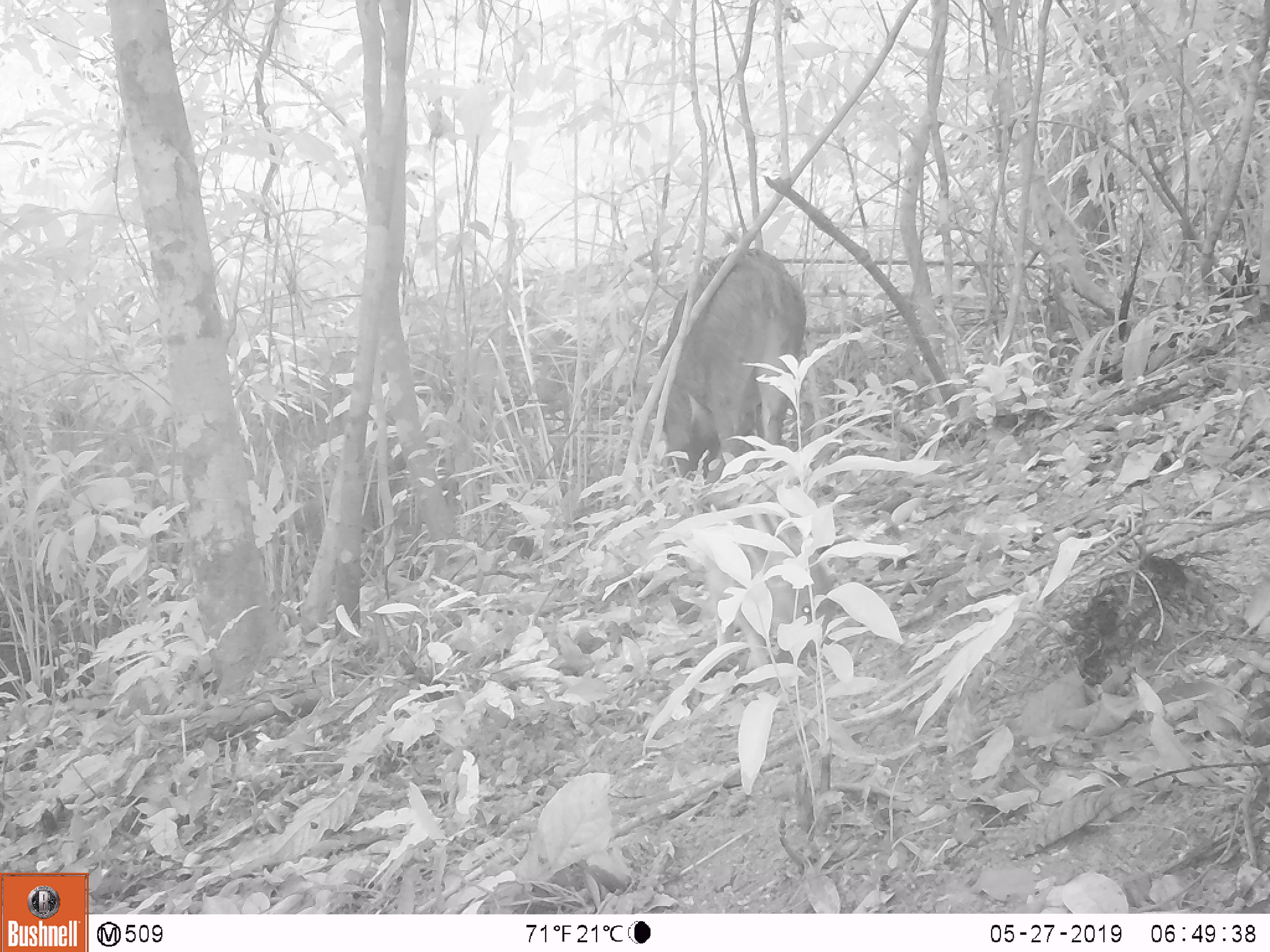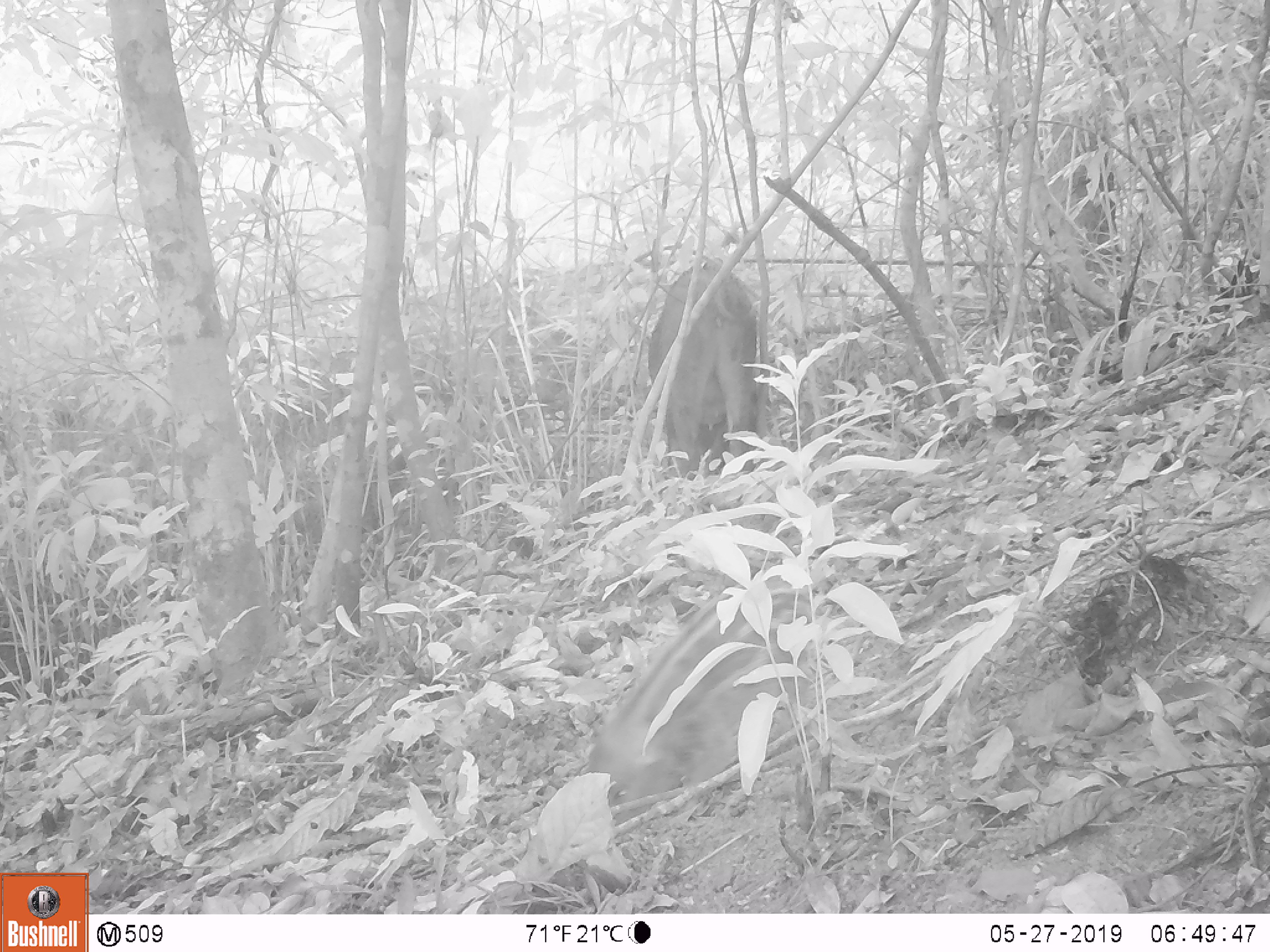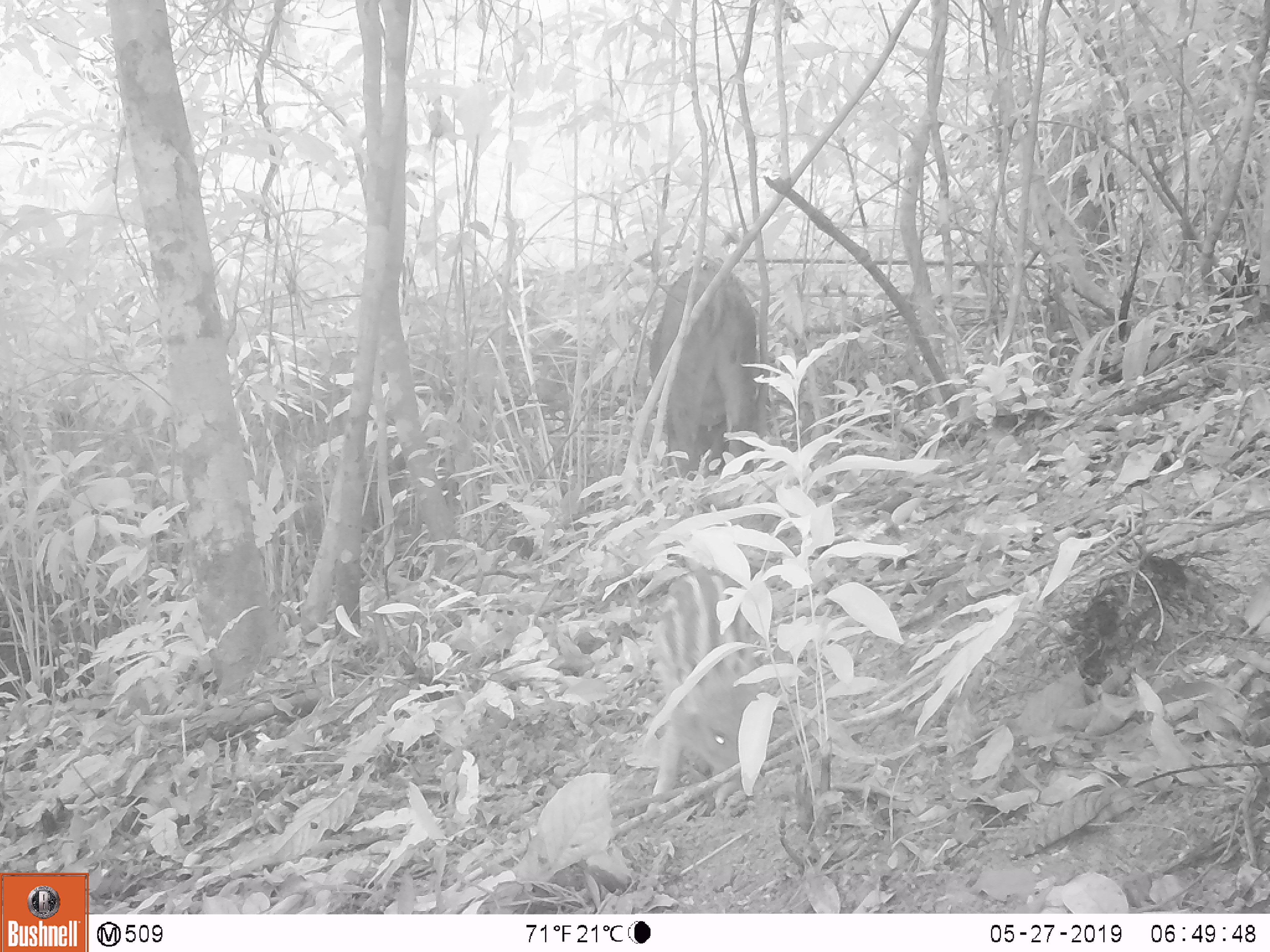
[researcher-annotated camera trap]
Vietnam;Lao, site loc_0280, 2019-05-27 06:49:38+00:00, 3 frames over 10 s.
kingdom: Animalia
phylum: Chordata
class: Mammalia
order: Artiodactyla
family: Suidae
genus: Sus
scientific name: Sus scrofa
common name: eurasian wild pig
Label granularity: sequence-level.